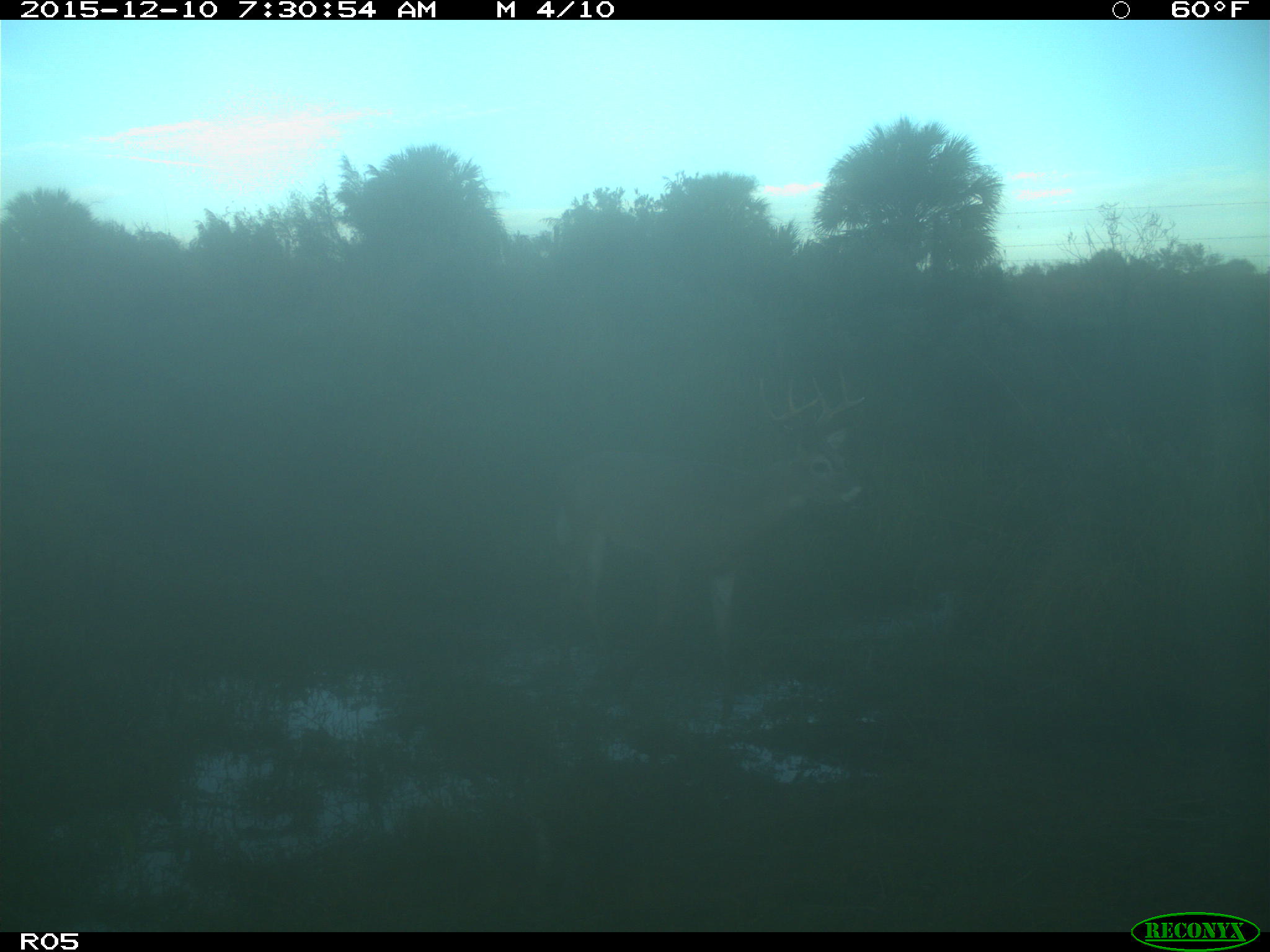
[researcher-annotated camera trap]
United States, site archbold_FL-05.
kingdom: Animalia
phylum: Chordata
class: Mammalia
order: Artiodactyla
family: Cervidae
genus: Odocoileus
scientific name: Odocoileus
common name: deer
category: unidentified deer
Unidentified deer (deer) (Odocoileus).